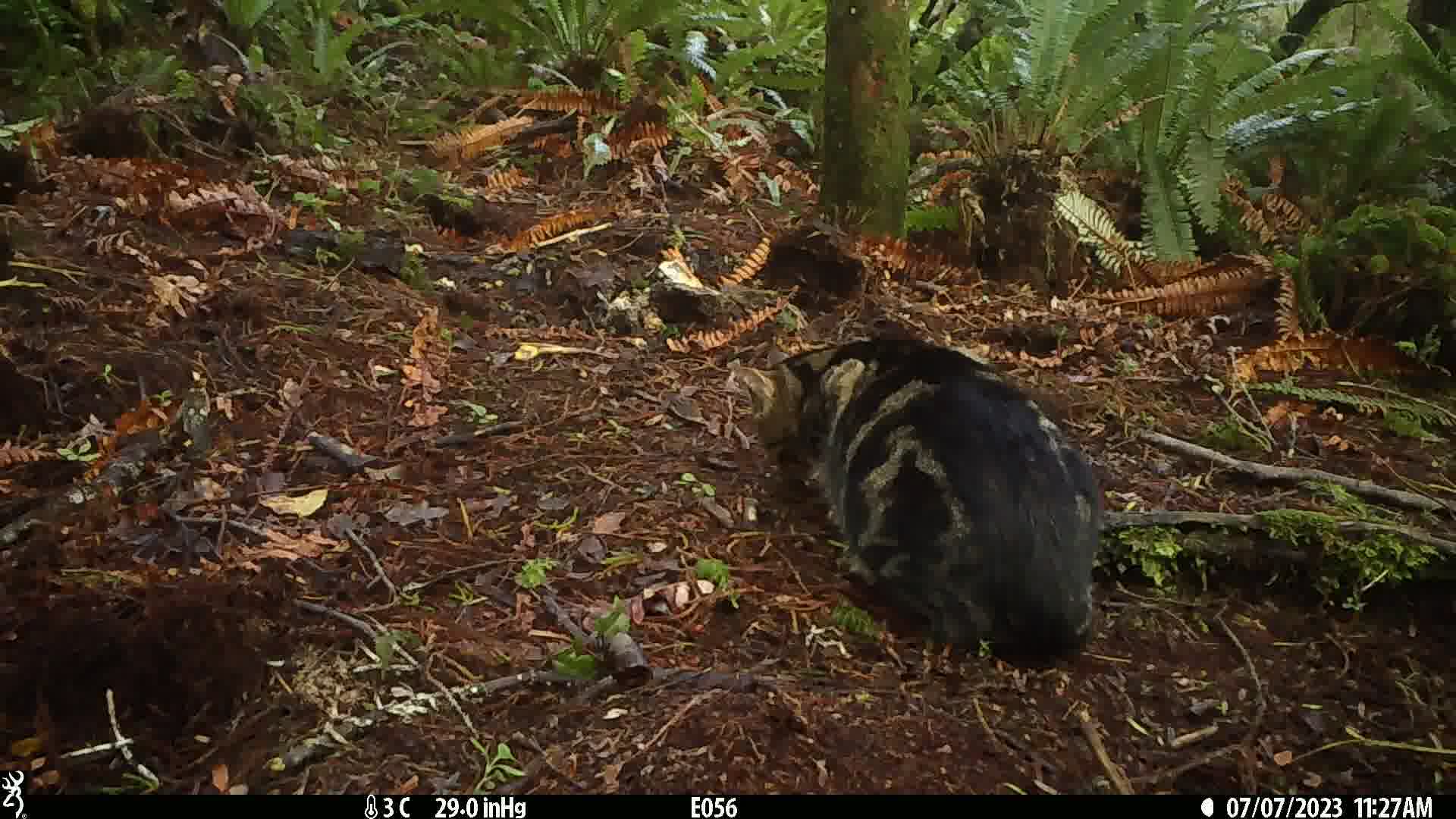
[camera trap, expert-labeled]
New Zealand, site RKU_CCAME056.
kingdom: Animalia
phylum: Chordata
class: Mammalia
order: Carnivora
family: Felidae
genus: Felis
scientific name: Felis catus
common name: domestic cat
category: cat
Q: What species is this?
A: Cat (domestic cat) (Felis catus).